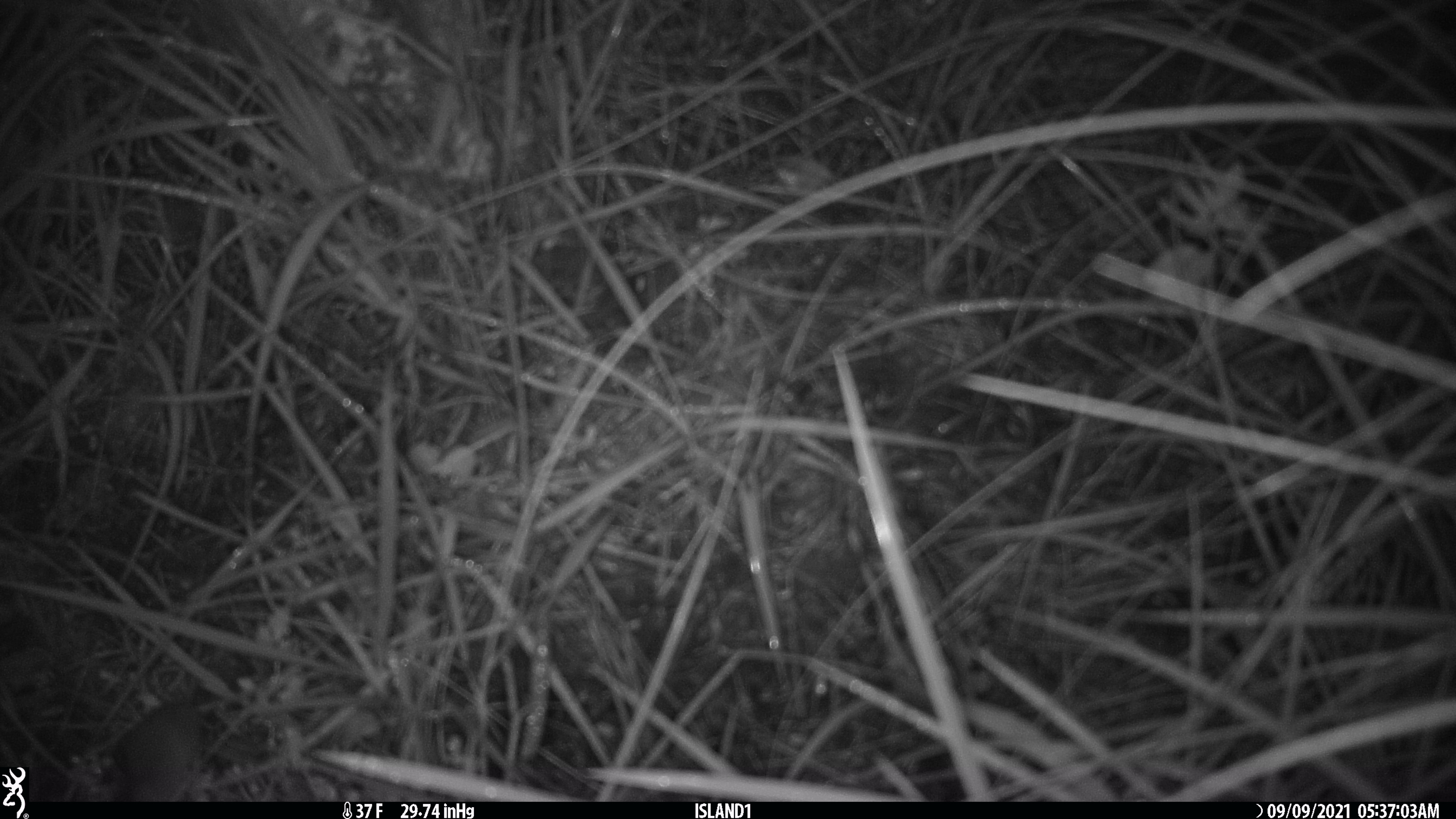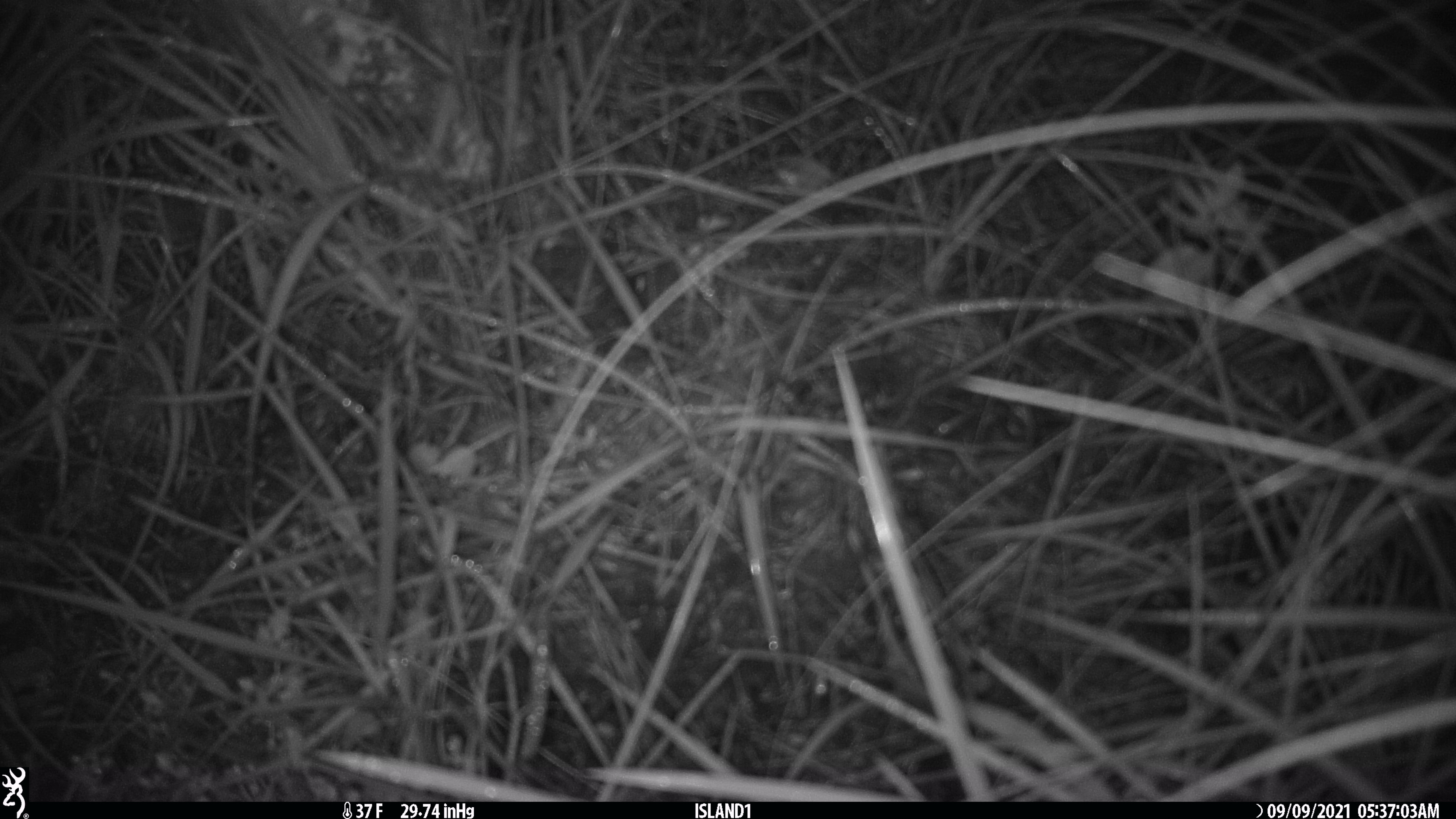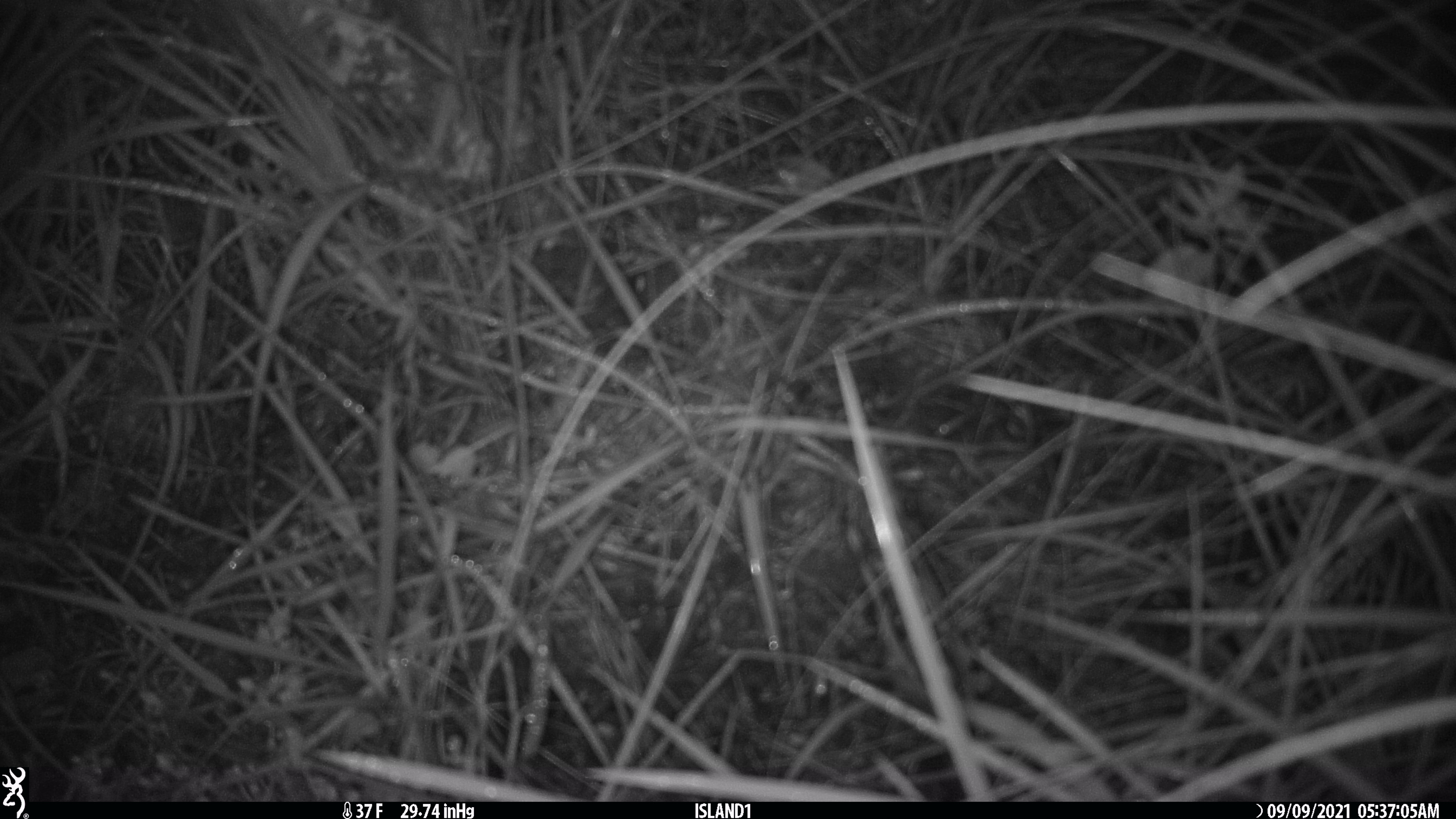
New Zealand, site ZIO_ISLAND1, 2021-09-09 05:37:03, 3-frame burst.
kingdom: Animalia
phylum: Chordata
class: Mammalia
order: Rodentia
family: Muridae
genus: Mus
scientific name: Mus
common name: mouse